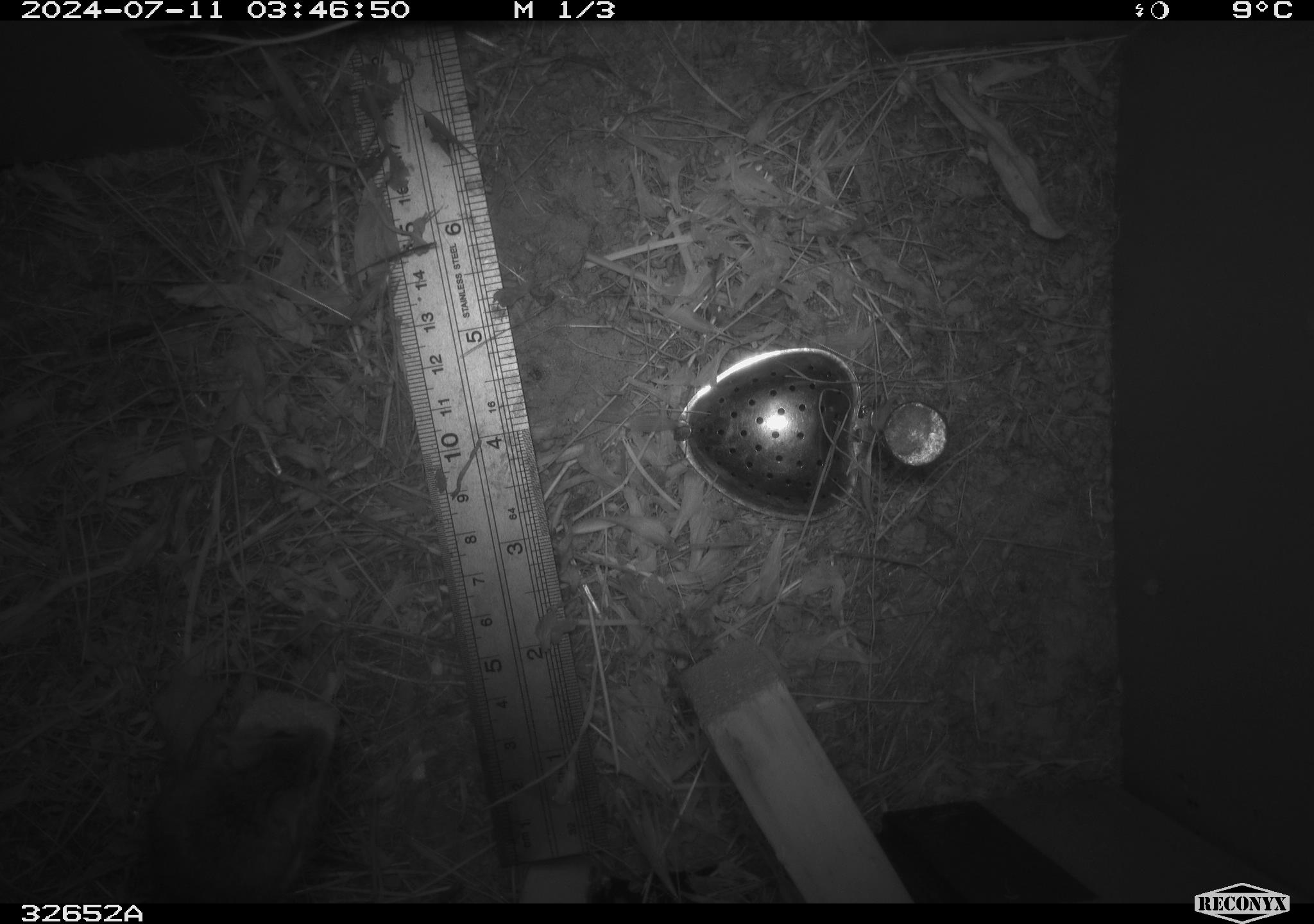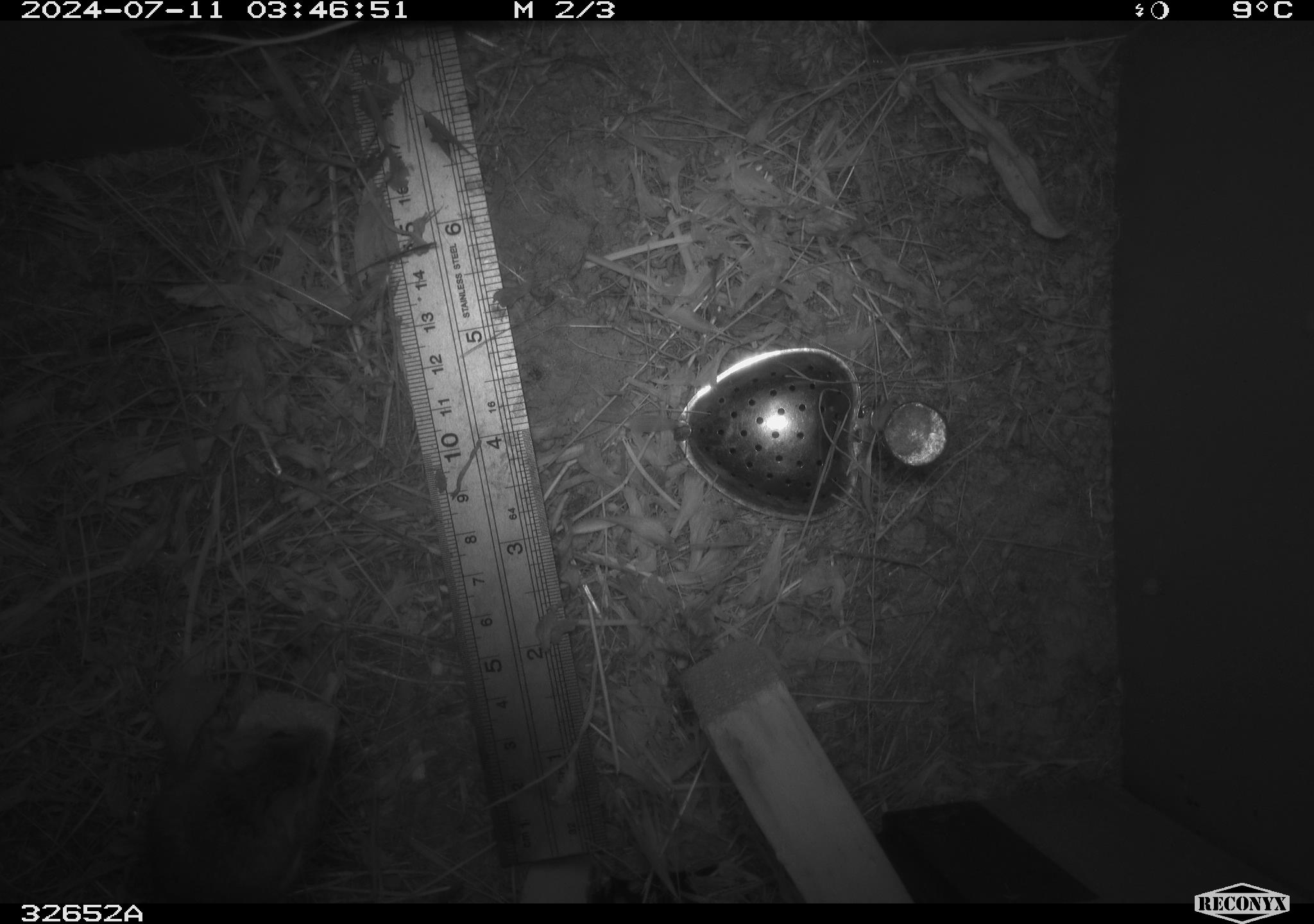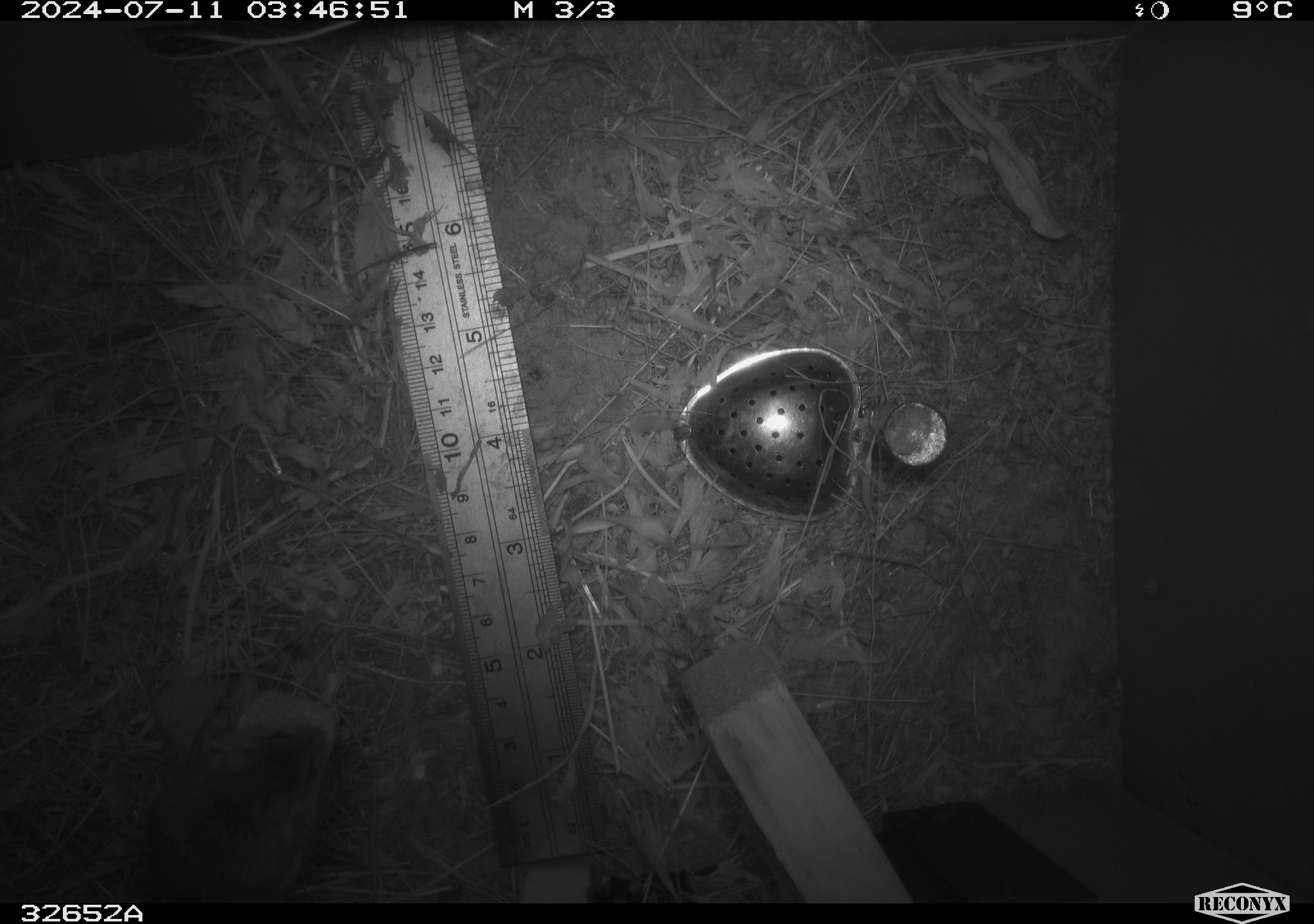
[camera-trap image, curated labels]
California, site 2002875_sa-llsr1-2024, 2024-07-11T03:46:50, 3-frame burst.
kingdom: Animalia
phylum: Chordata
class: Mammalia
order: Rodentia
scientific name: Rodentia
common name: mouse species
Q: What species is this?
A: Mouse species (Rodentia).